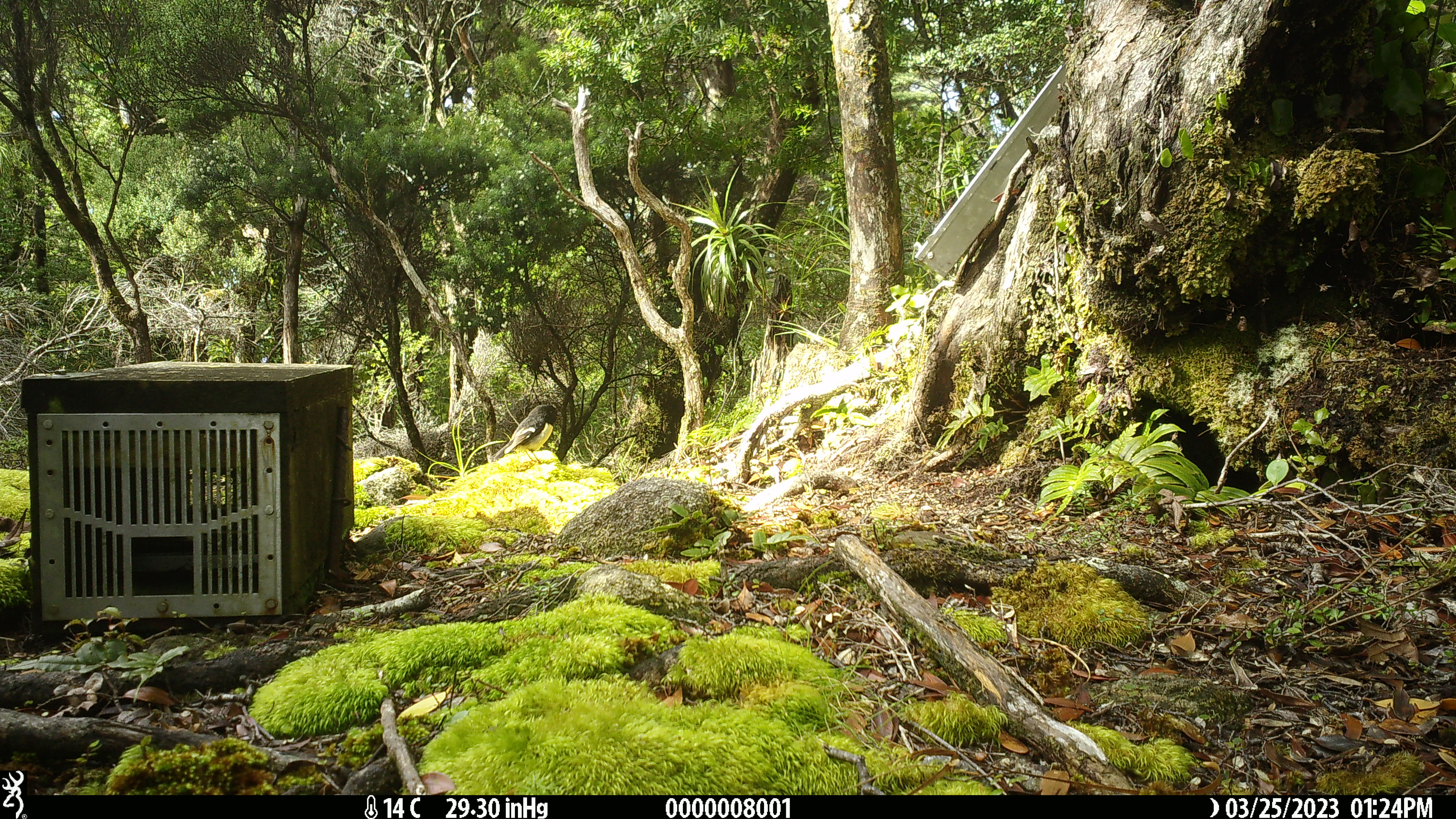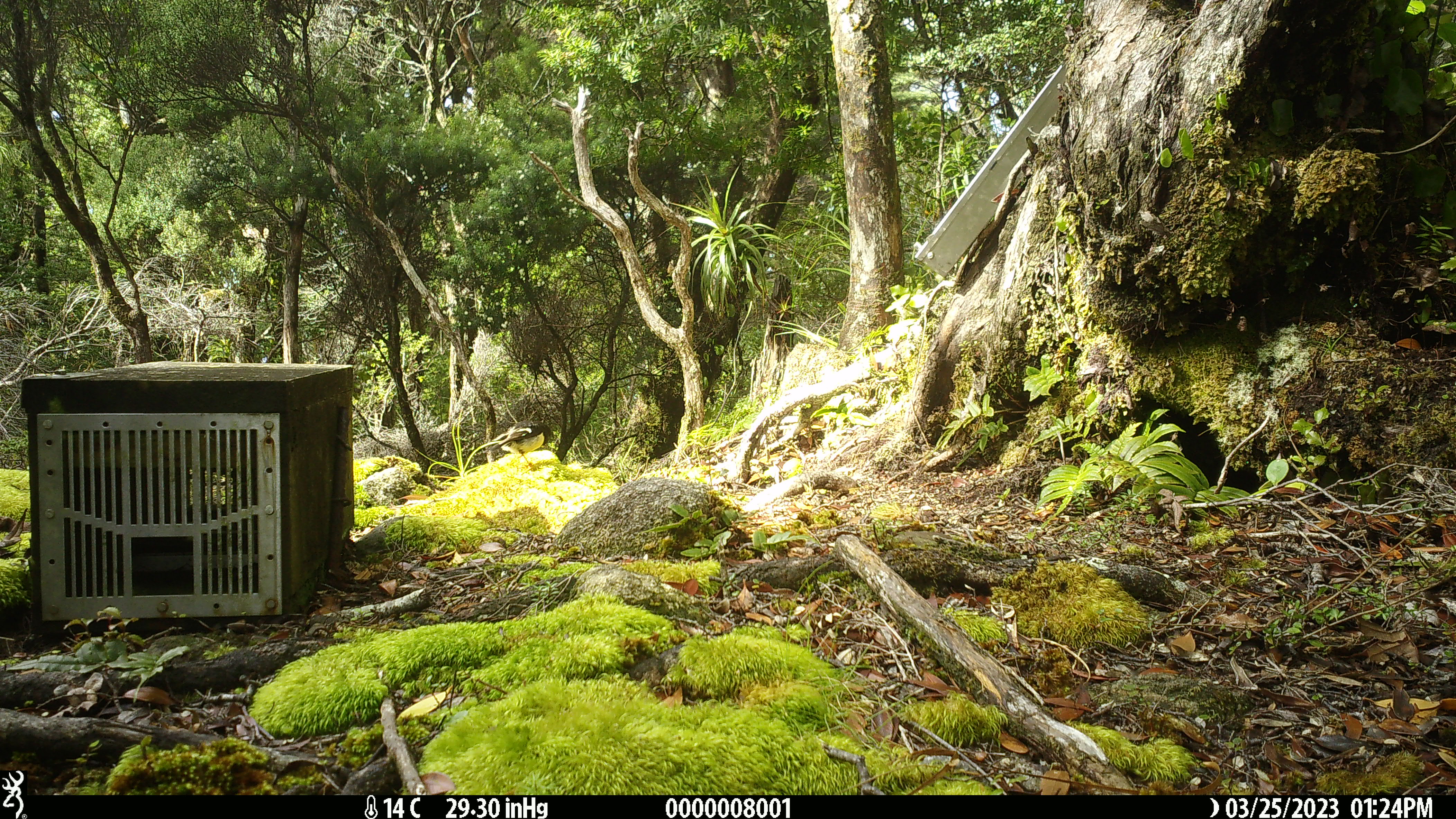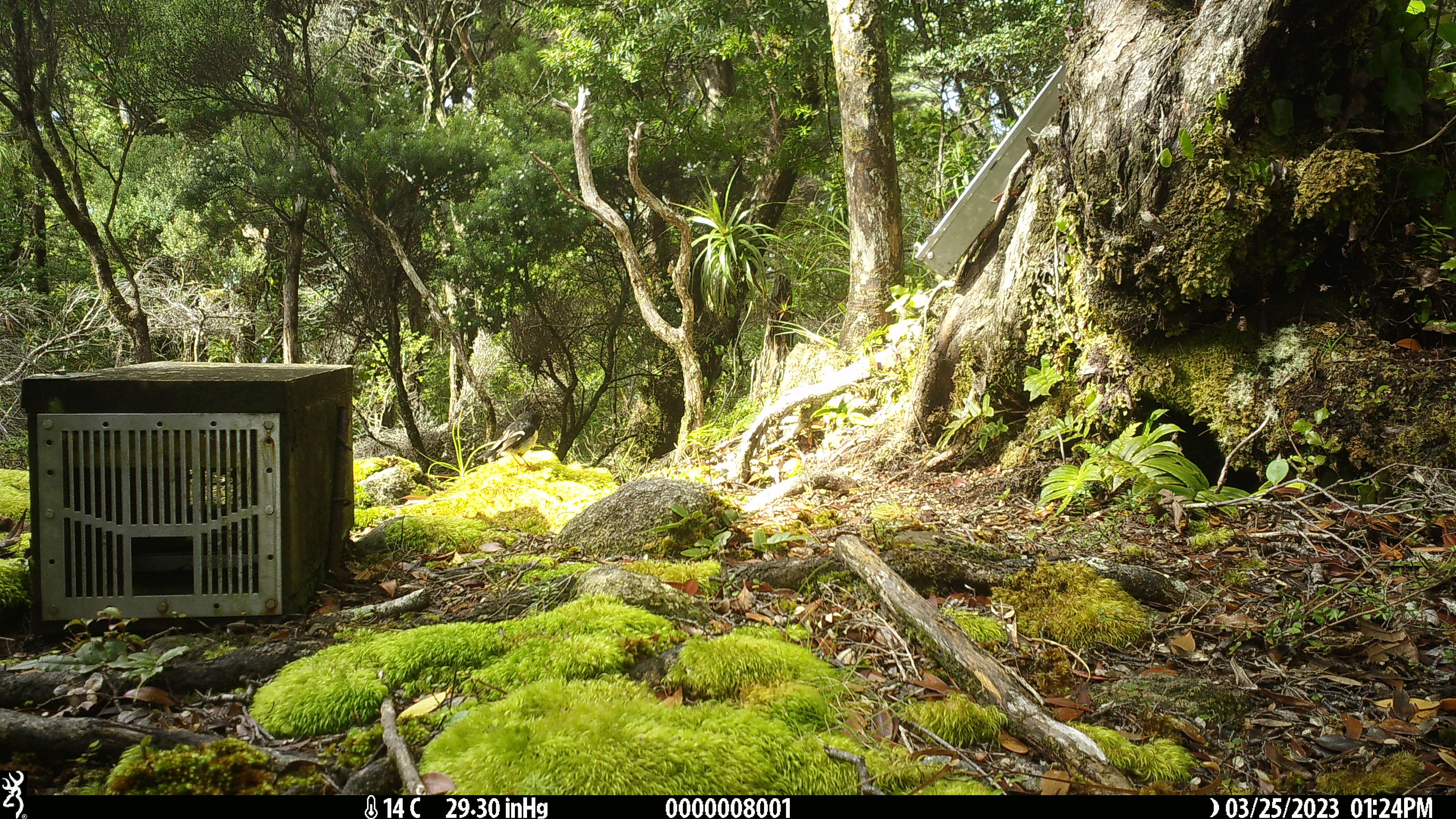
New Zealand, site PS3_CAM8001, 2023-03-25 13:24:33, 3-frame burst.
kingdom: Animalia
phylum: Chordata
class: Aves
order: Passeriformes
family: Petroicidae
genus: Petroica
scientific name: Petroica macrocephala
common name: tomtit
Tomtit (Petroica macrocephala).